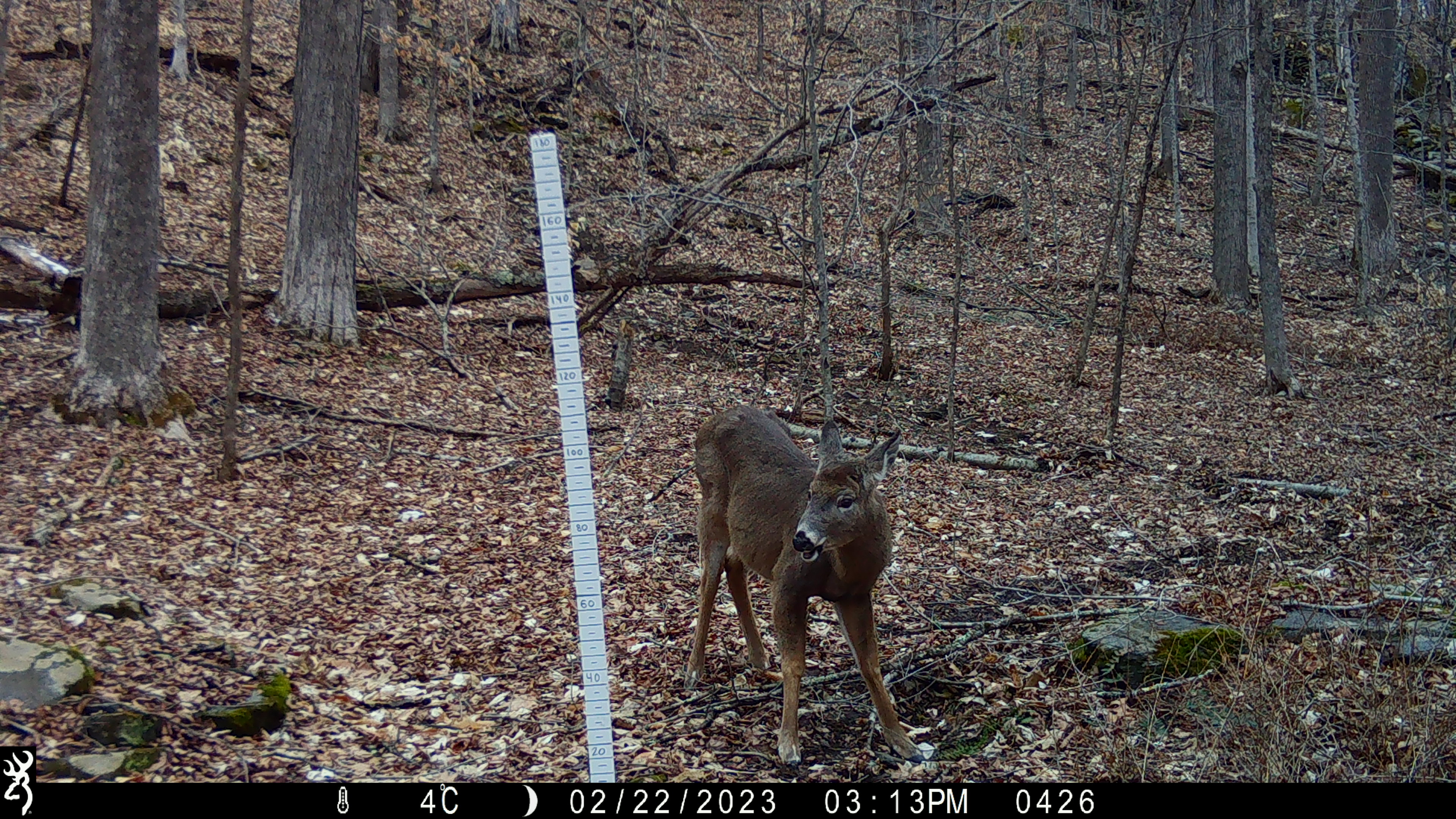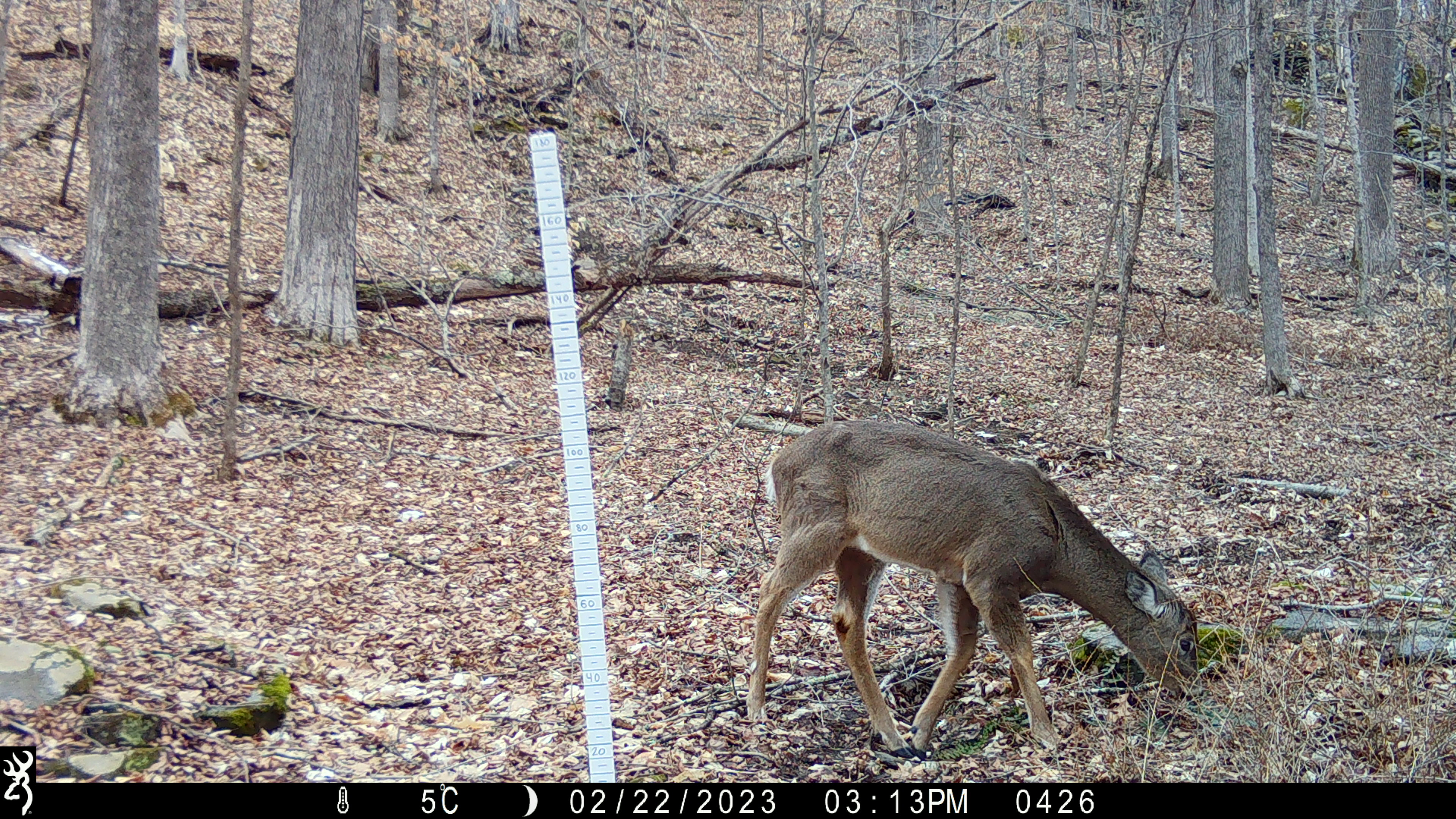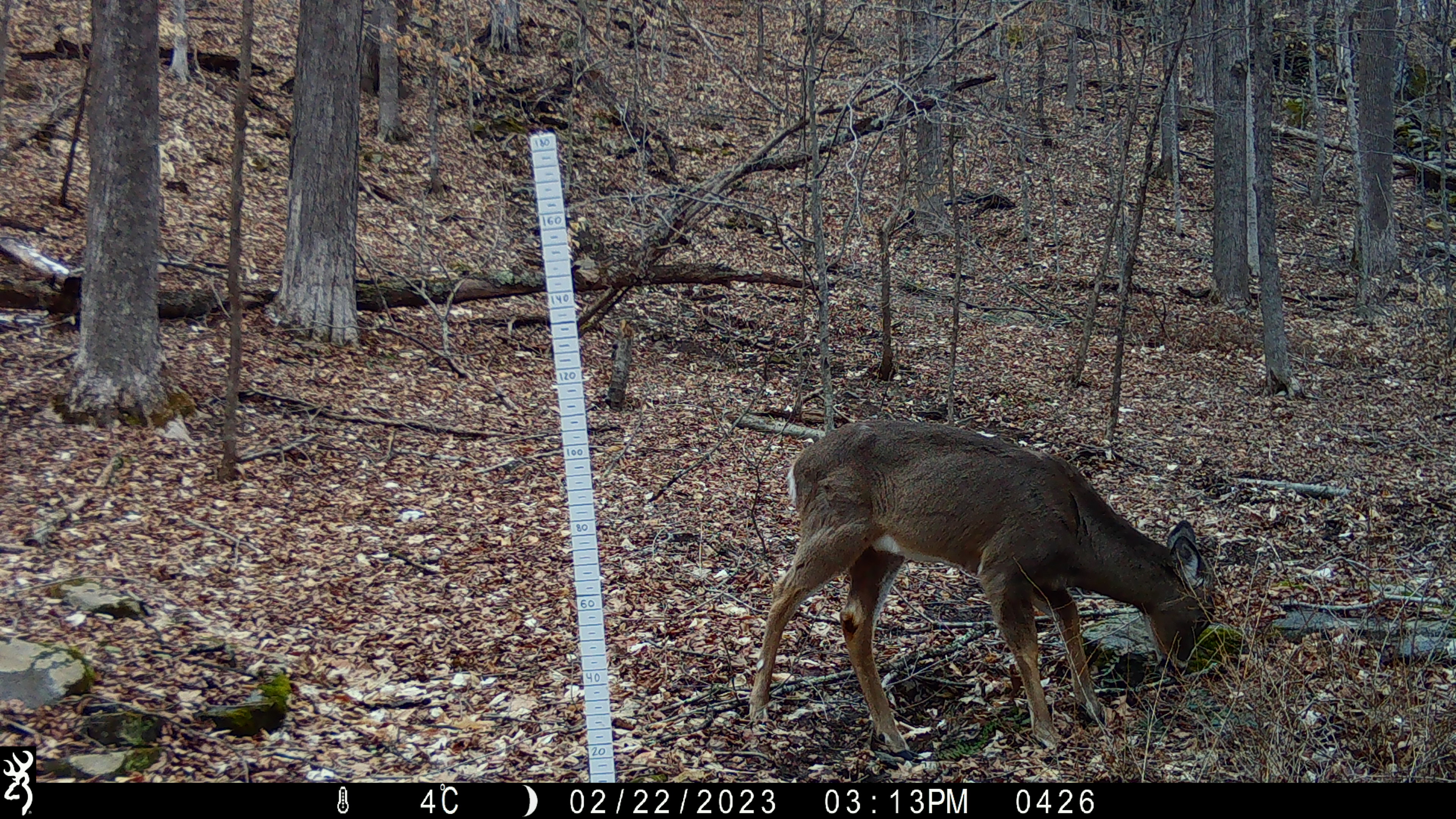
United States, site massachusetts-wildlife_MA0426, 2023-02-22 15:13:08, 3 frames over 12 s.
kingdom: Animalia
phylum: Chordata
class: Mammalia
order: Carnivora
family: Mustelidae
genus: Pekania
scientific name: Pekania pennanti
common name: fisher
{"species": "fisher (Pekania pennanti)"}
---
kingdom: Animalia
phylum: Chordata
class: Mammalia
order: Artiodactyla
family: Cervidae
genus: Odocoileus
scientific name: Odocoileus virginianus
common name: white-tailed deer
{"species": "white-tailed deer (Odocoileus virginianus)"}